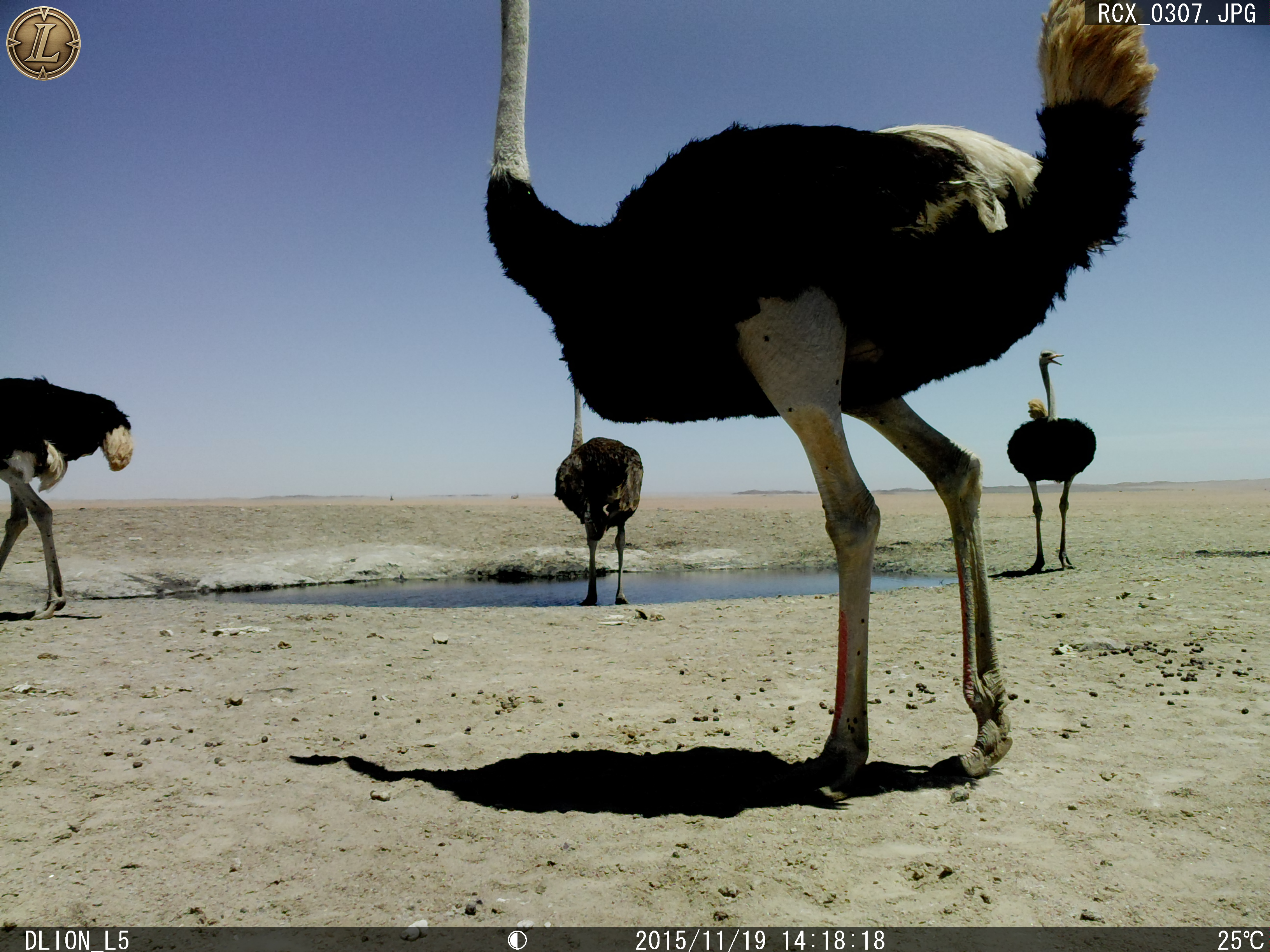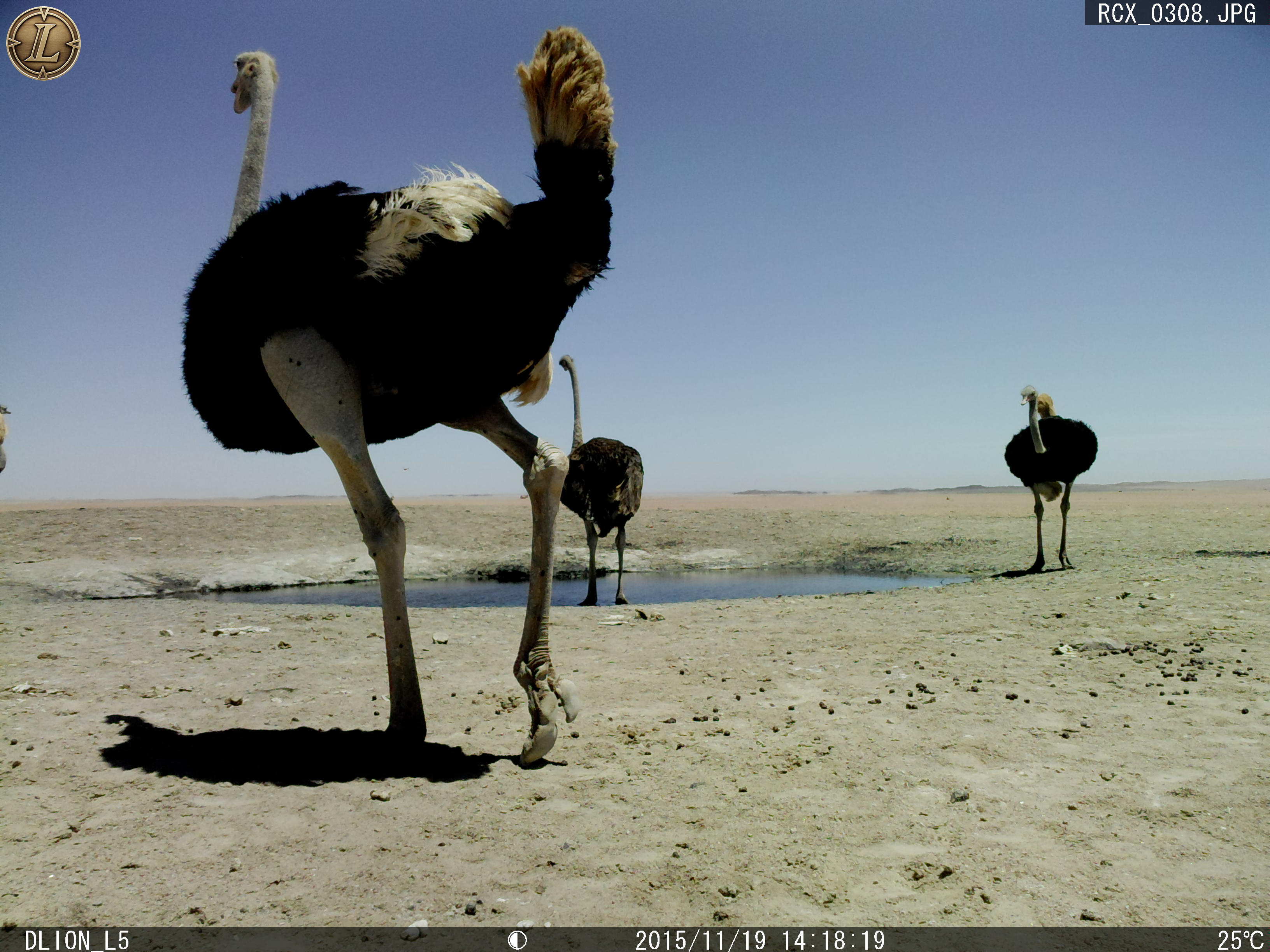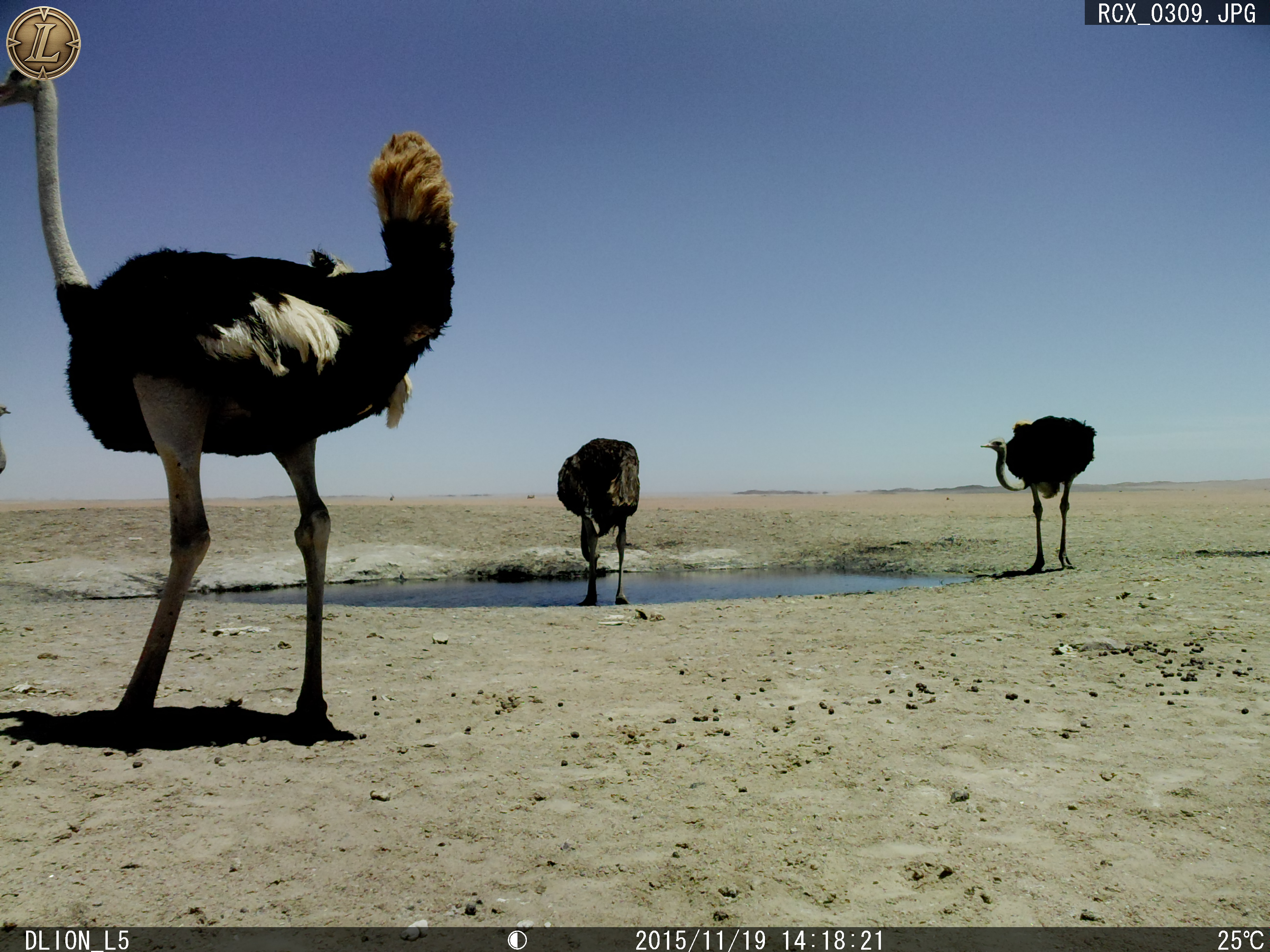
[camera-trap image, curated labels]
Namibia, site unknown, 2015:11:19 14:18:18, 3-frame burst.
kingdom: Animalia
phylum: Chordata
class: Aves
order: Struthioniformes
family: Struthionidae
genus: Struthio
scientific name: Struthio camelus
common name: common ostrich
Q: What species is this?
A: Struthio camelus (common ostrich).